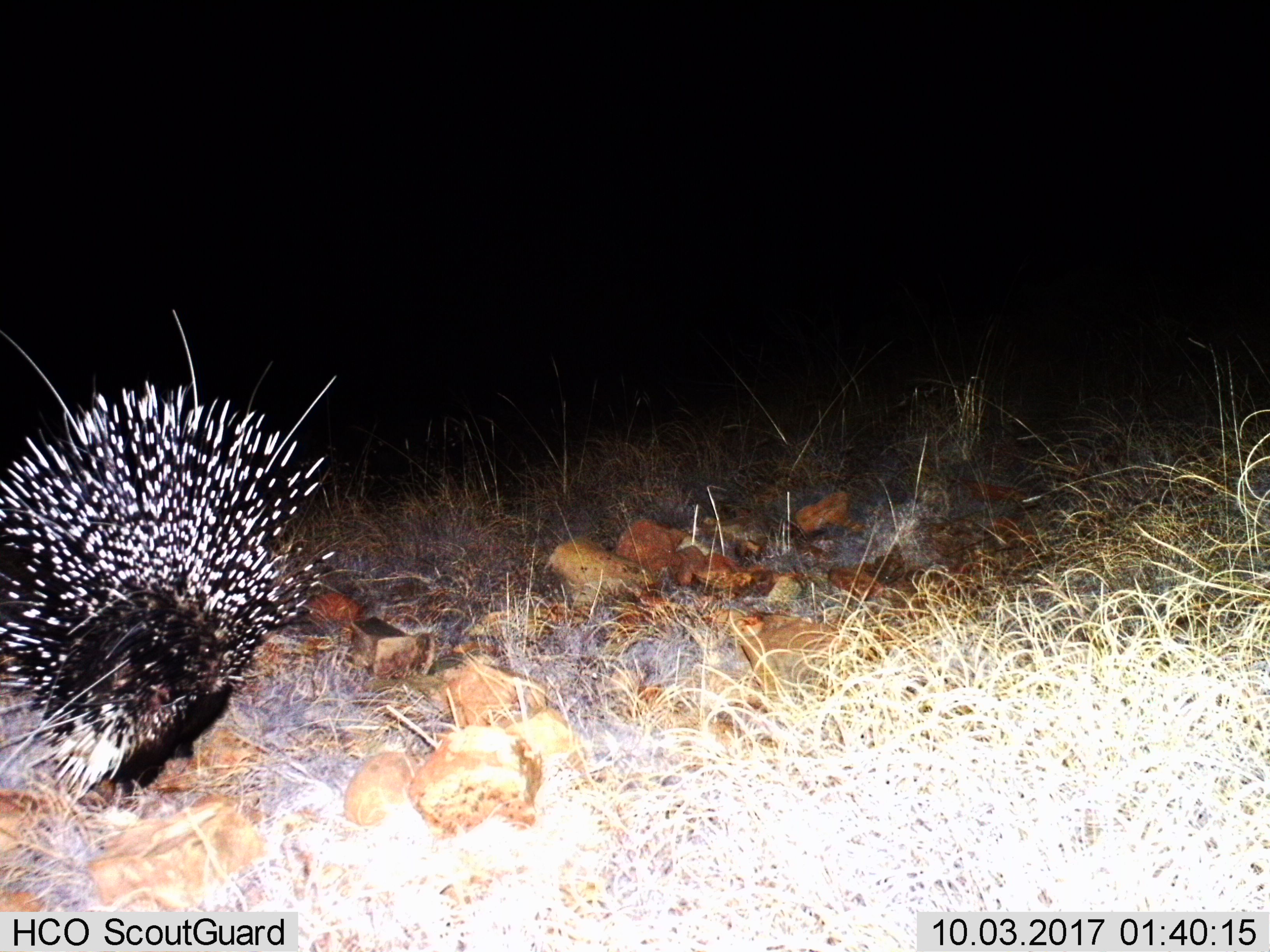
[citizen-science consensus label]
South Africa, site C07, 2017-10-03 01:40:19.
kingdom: Animalia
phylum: Chordata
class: Mammalia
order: Rodentia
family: Hystricidae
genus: Hystrix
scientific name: Hystrix africaeaustralis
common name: cape porcupine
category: porcupine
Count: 1.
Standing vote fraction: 33%.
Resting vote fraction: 11%.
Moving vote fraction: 56%.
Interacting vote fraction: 0%.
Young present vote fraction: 11%.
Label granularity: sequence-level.